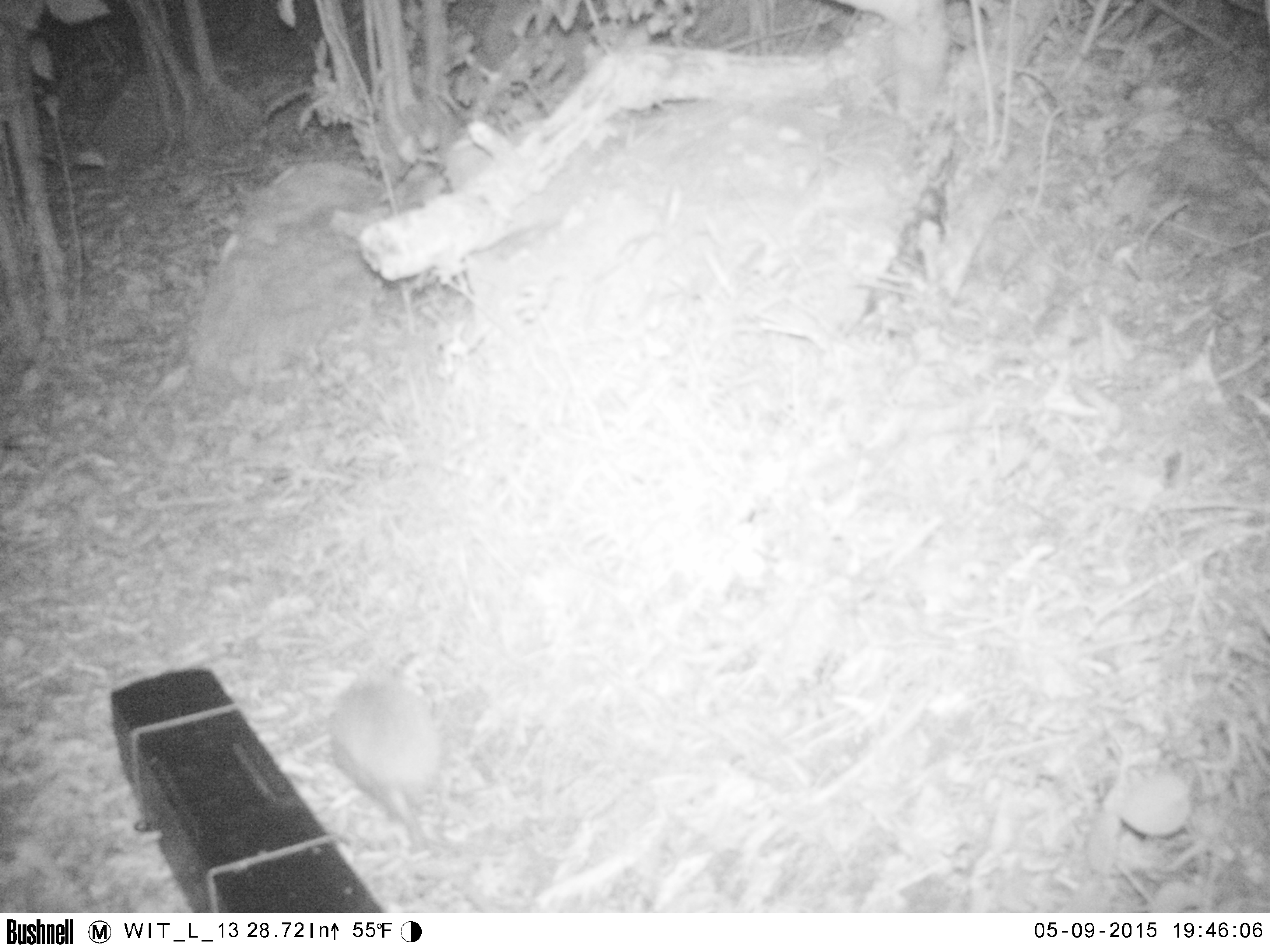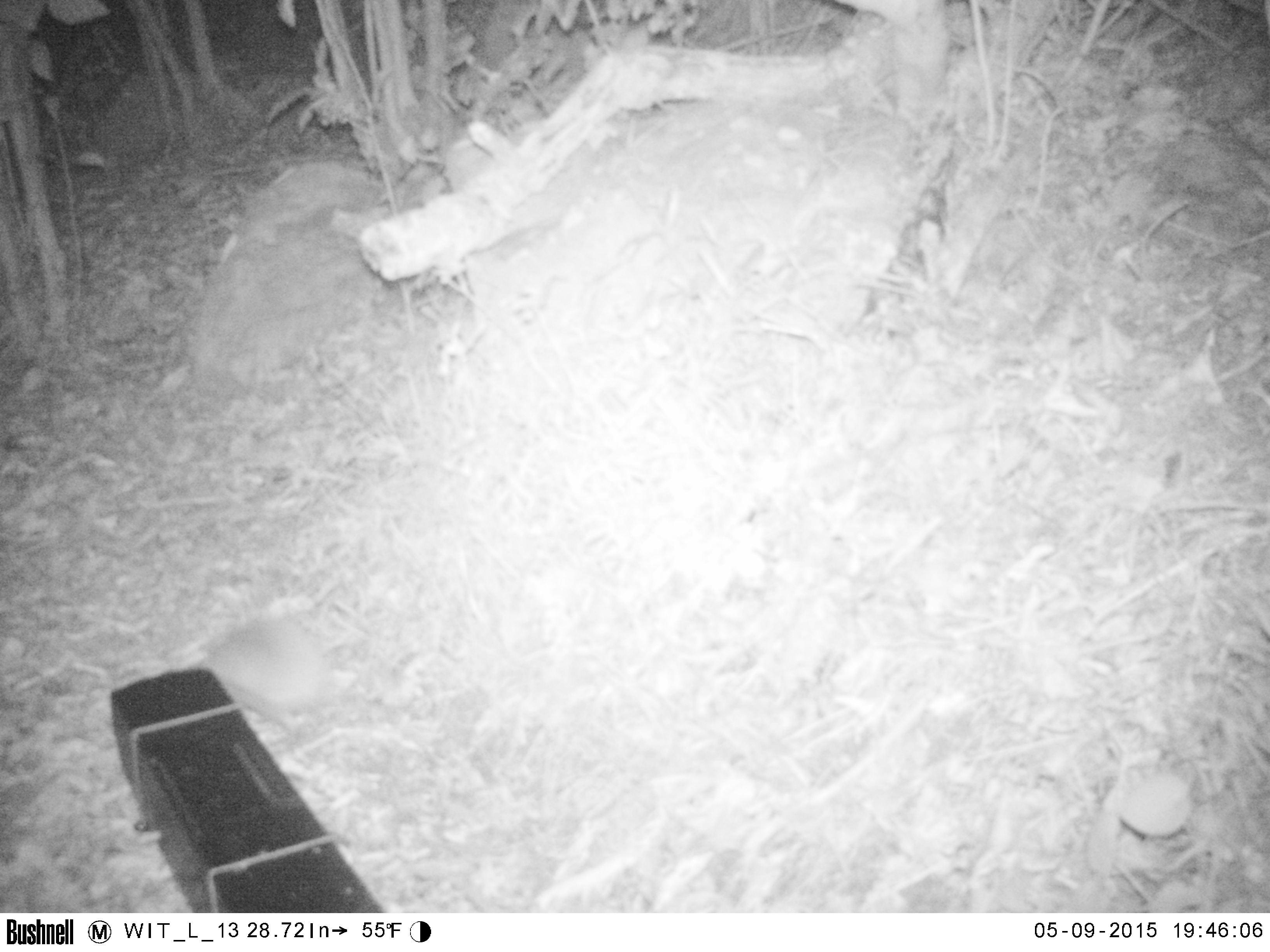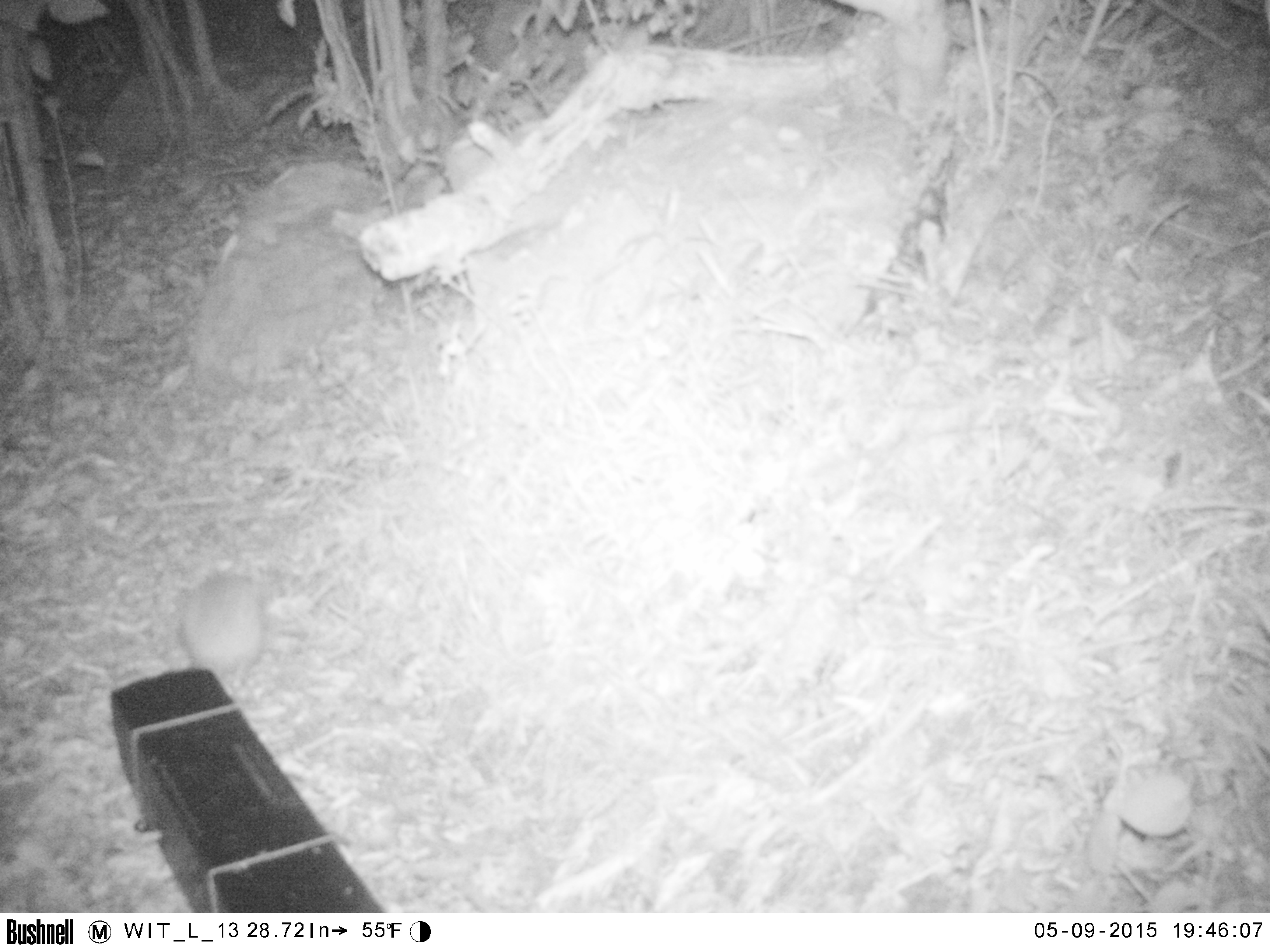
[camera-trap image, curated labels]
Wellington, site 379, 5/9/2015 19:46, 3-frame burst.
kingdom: Animalia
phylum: Chordata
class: Mammalia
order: Eulipotyphla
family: Erinaceidae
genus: Erinaceus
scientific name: Erinaceus europaeus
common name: hedgehog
Hedgehog (Erinaceus europaeus).